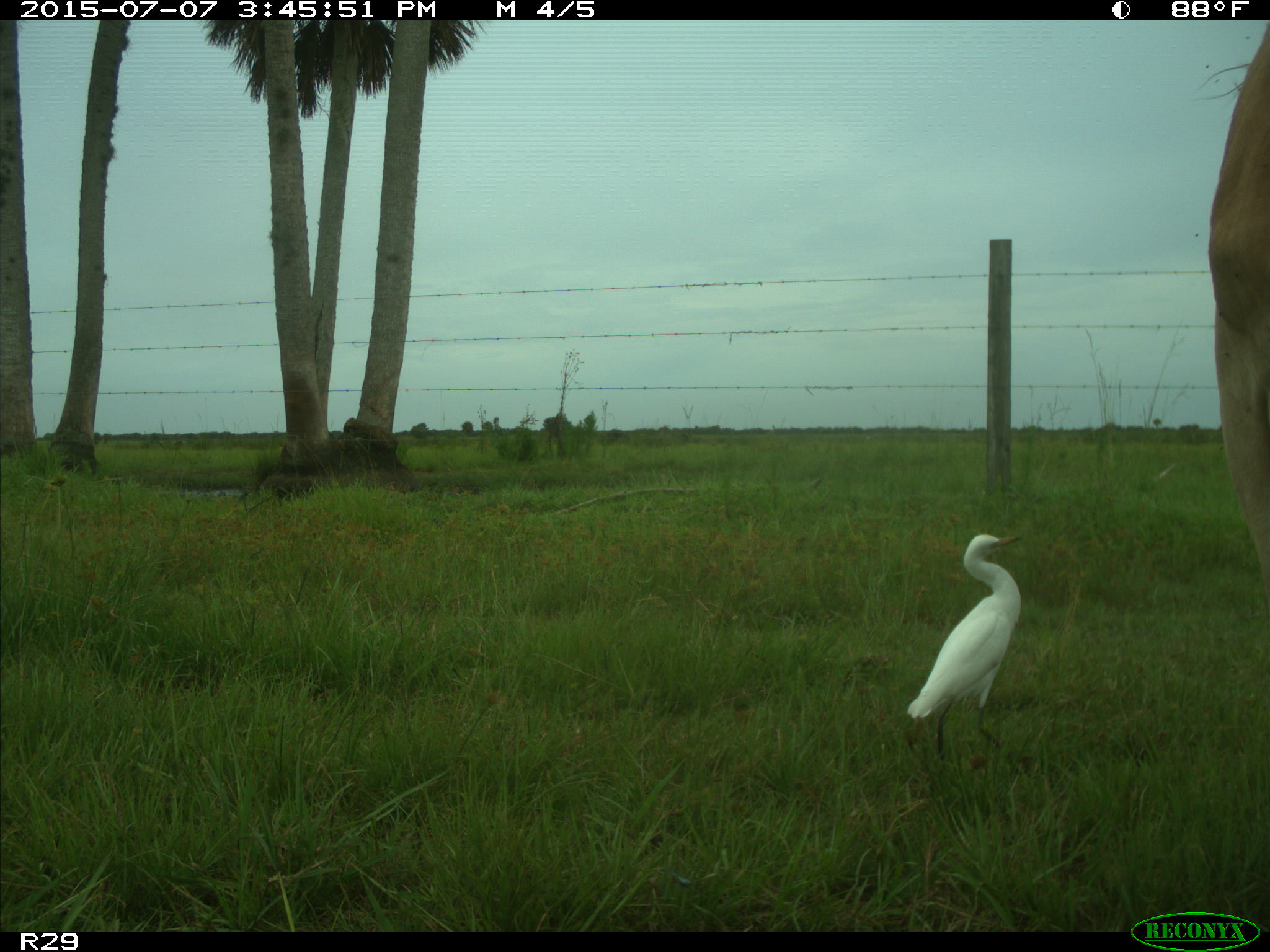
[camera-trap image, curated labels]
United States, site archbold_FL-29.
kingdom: Animalia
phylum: Chordata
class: Mammalia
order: Artiodactyla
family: Bovidae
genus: Bos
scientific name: Bos taurus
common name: domestic cow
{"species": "Bos taurus (domestic cow)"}